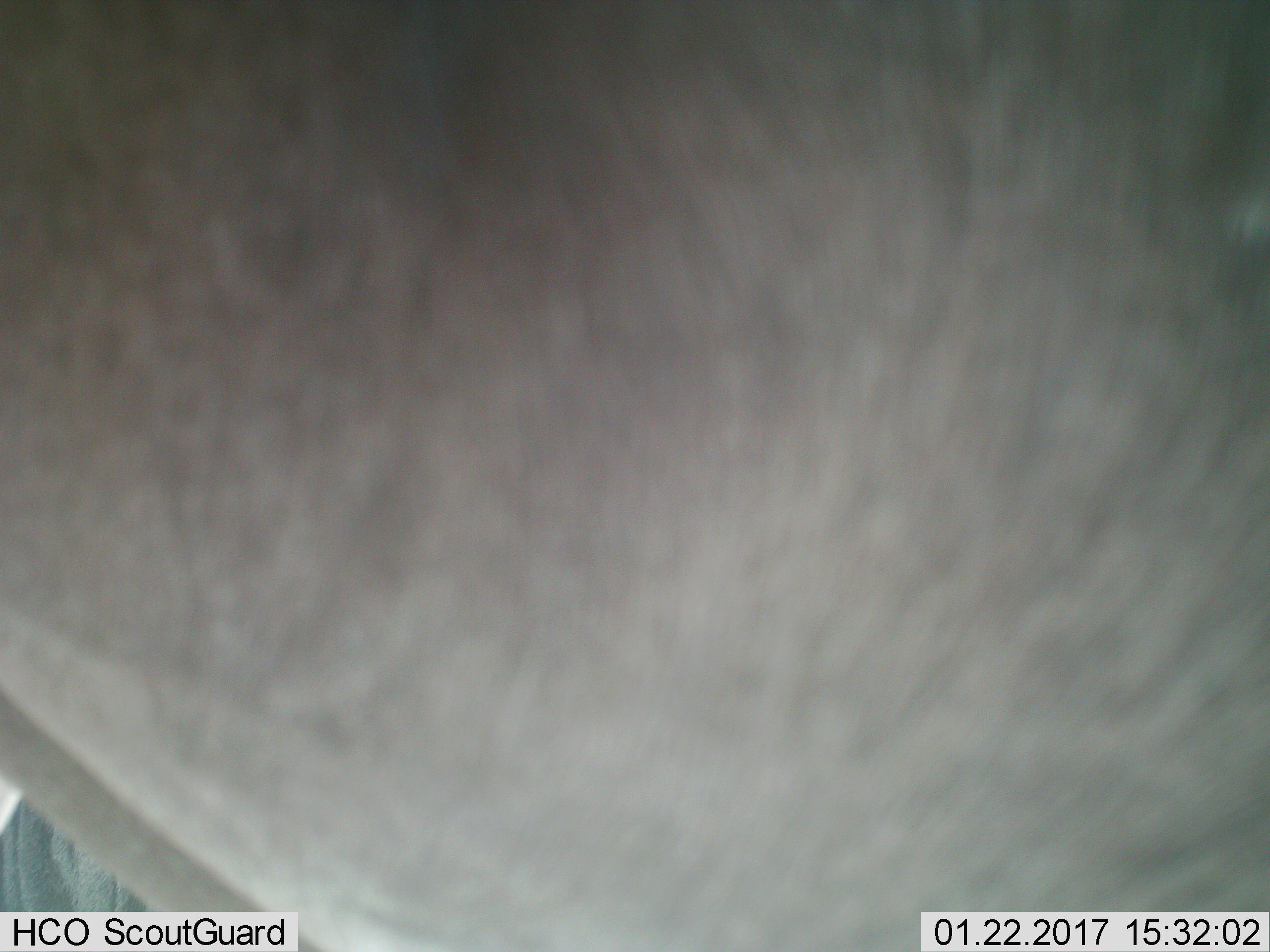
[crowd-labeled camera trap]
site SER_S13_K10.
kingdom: Animalia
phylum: Chordata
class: Mammalia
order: Artiodactyla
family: Bovidae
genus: Connochaetes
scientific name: Connochaetes taurinus taurinus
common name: blue wildebeest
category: wildebeestblue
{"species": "wildebeestblue (blue wildebeest) (Connochaetes taurinus taurinus)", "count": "1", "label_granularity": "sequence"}